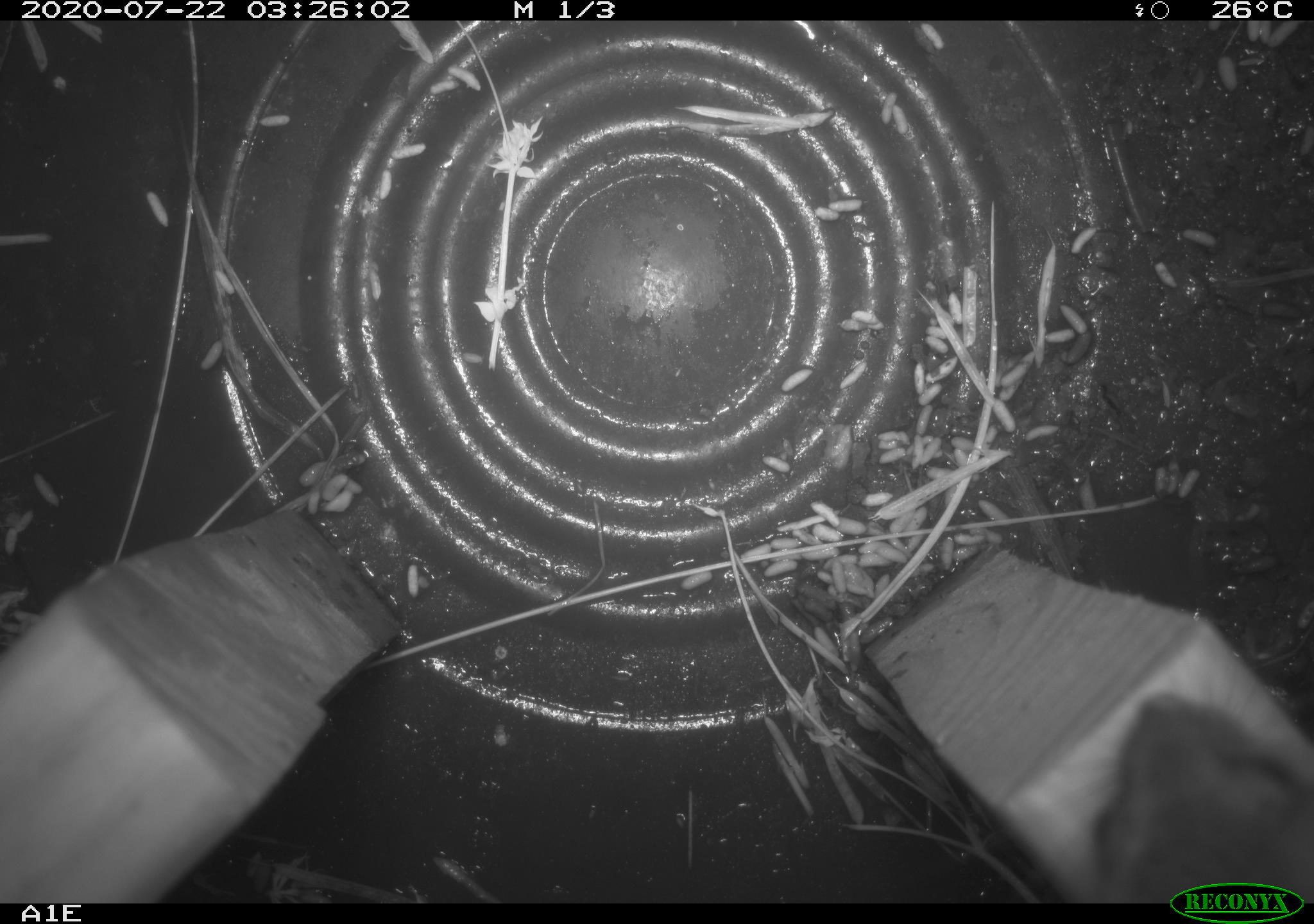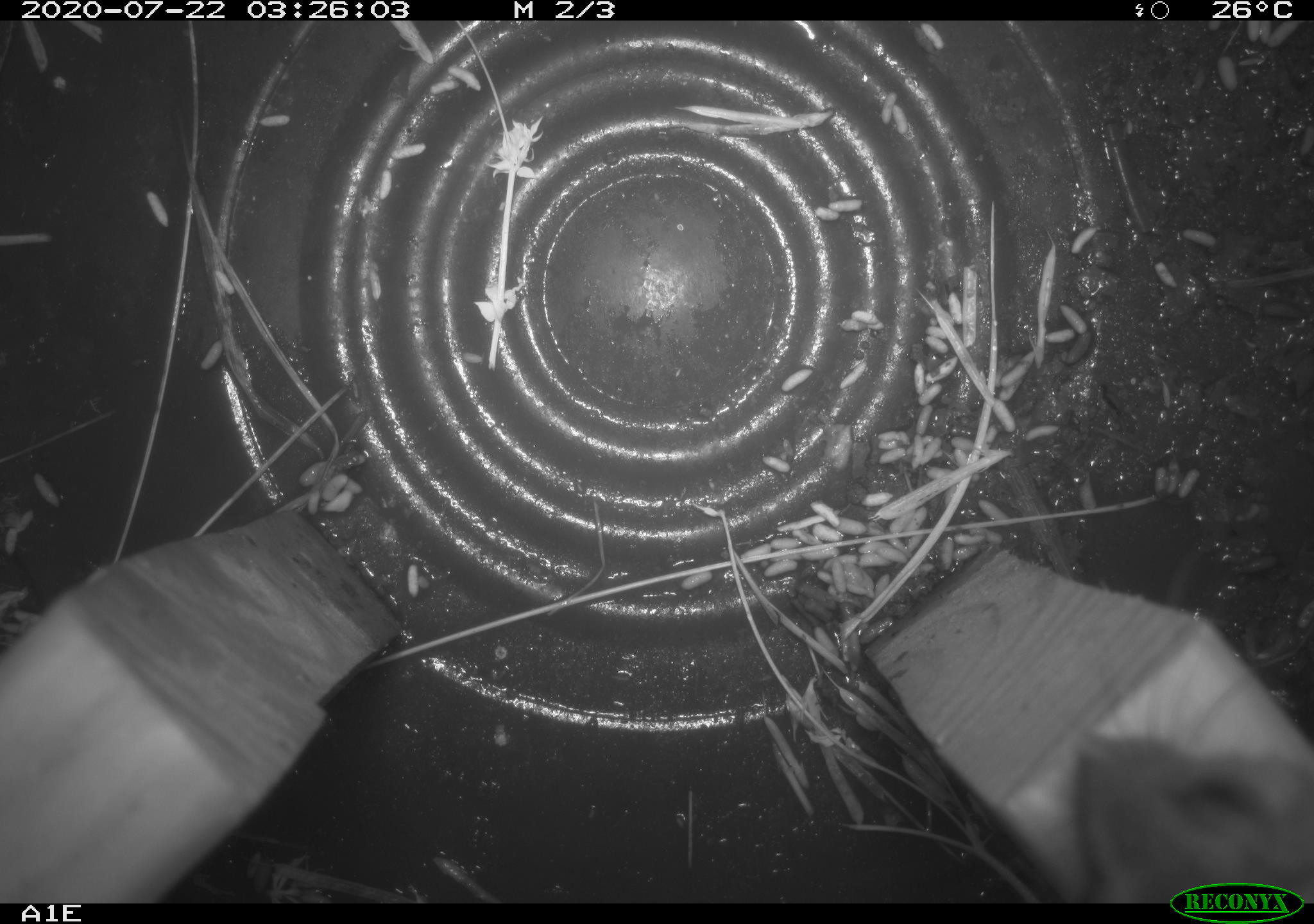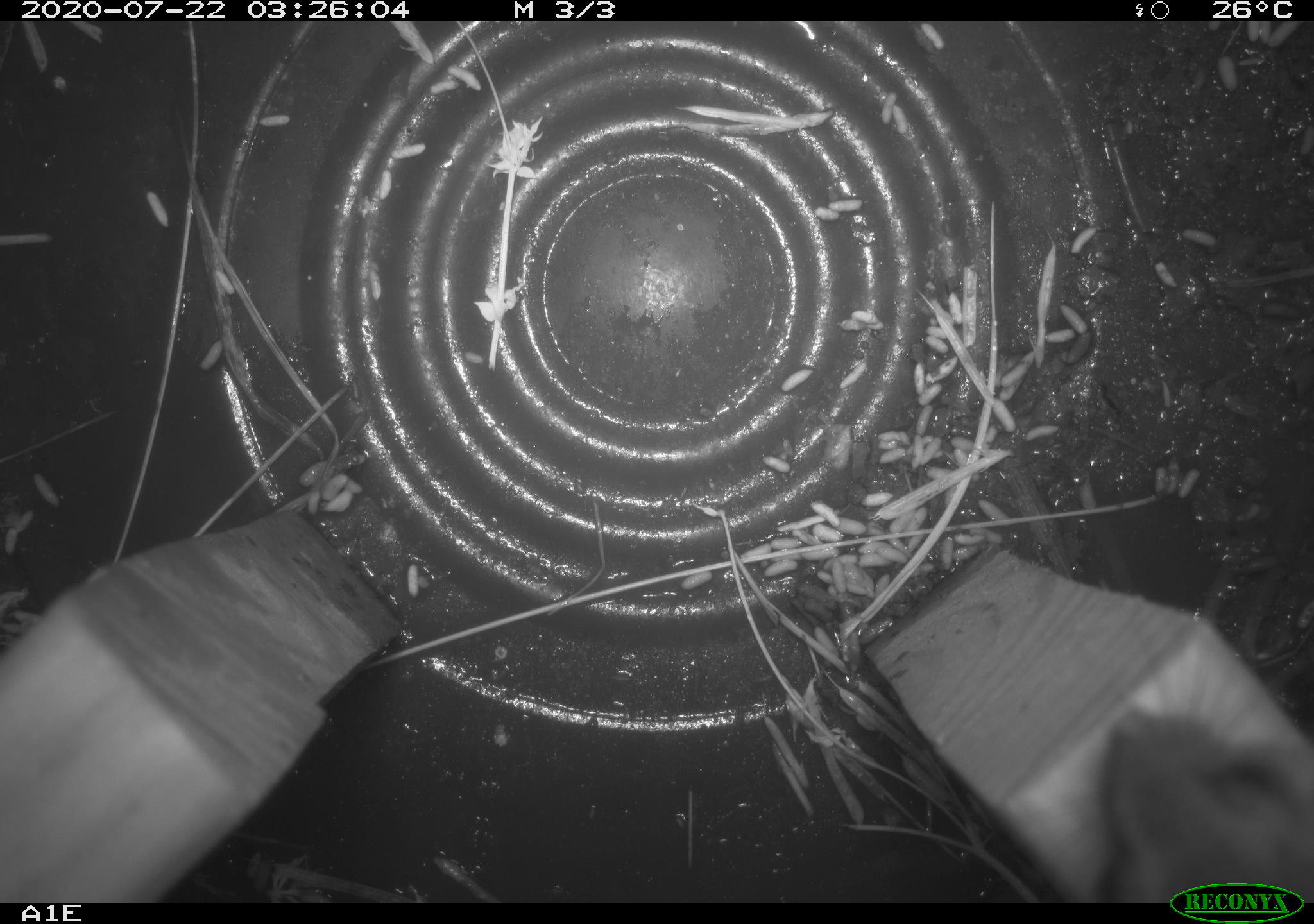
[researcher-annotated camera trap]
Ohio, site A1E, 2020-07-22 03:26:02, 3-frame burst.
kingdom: Animalia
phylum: Chordata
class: Mammalia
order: Rodentia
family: Cricetidae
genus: Peromyscus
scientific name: Peromyscus leucopus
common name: white-footed mouse